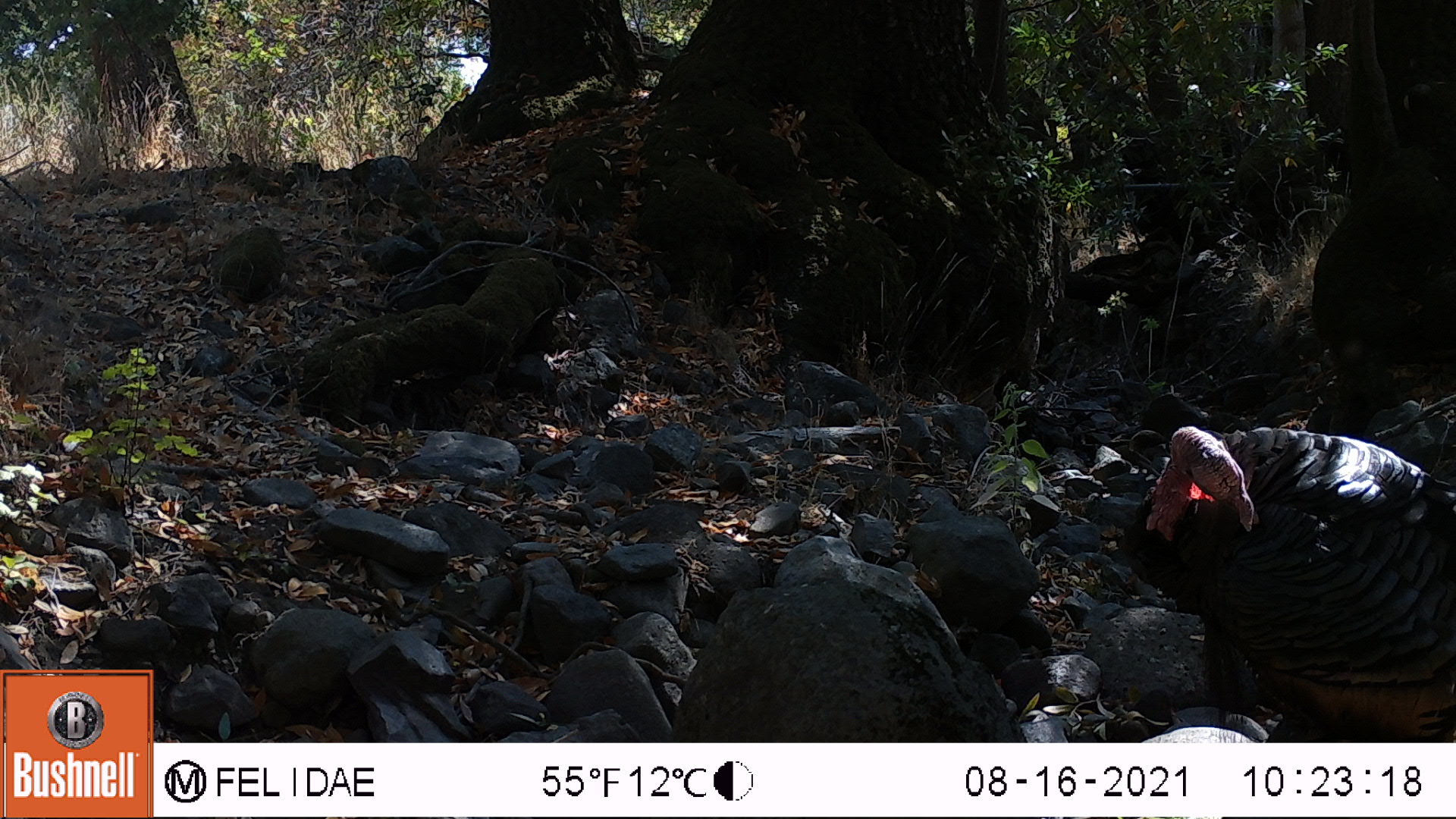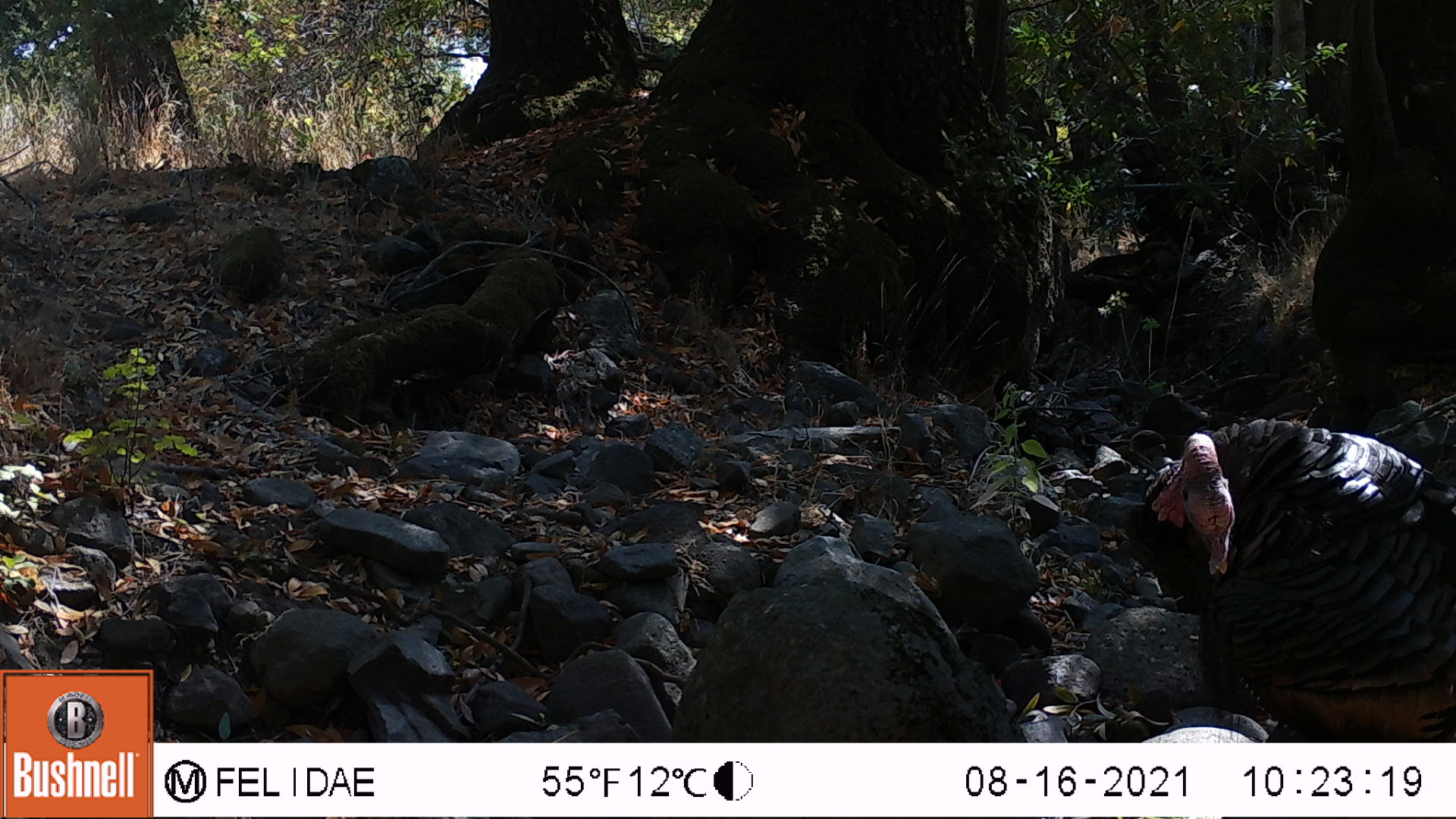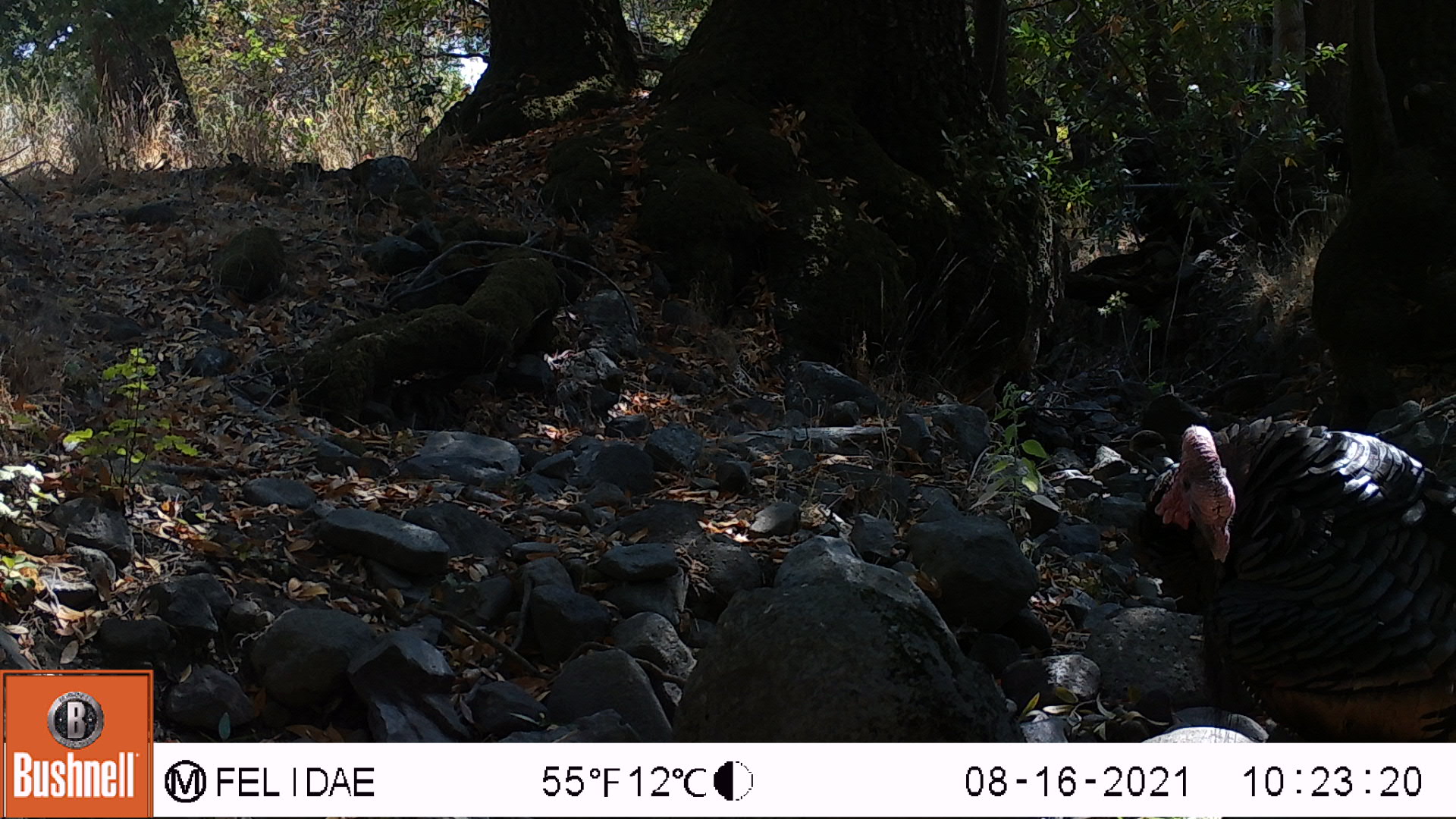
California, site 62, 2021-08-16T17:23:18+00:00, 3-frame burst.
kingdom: Animalia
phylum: Chordata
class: Aves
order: Galliformes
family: Phasianidae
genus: Meleagris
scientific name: Meleagris gallopavo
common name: turkey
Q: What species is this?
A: Turkey (Meleagris gallopavo).